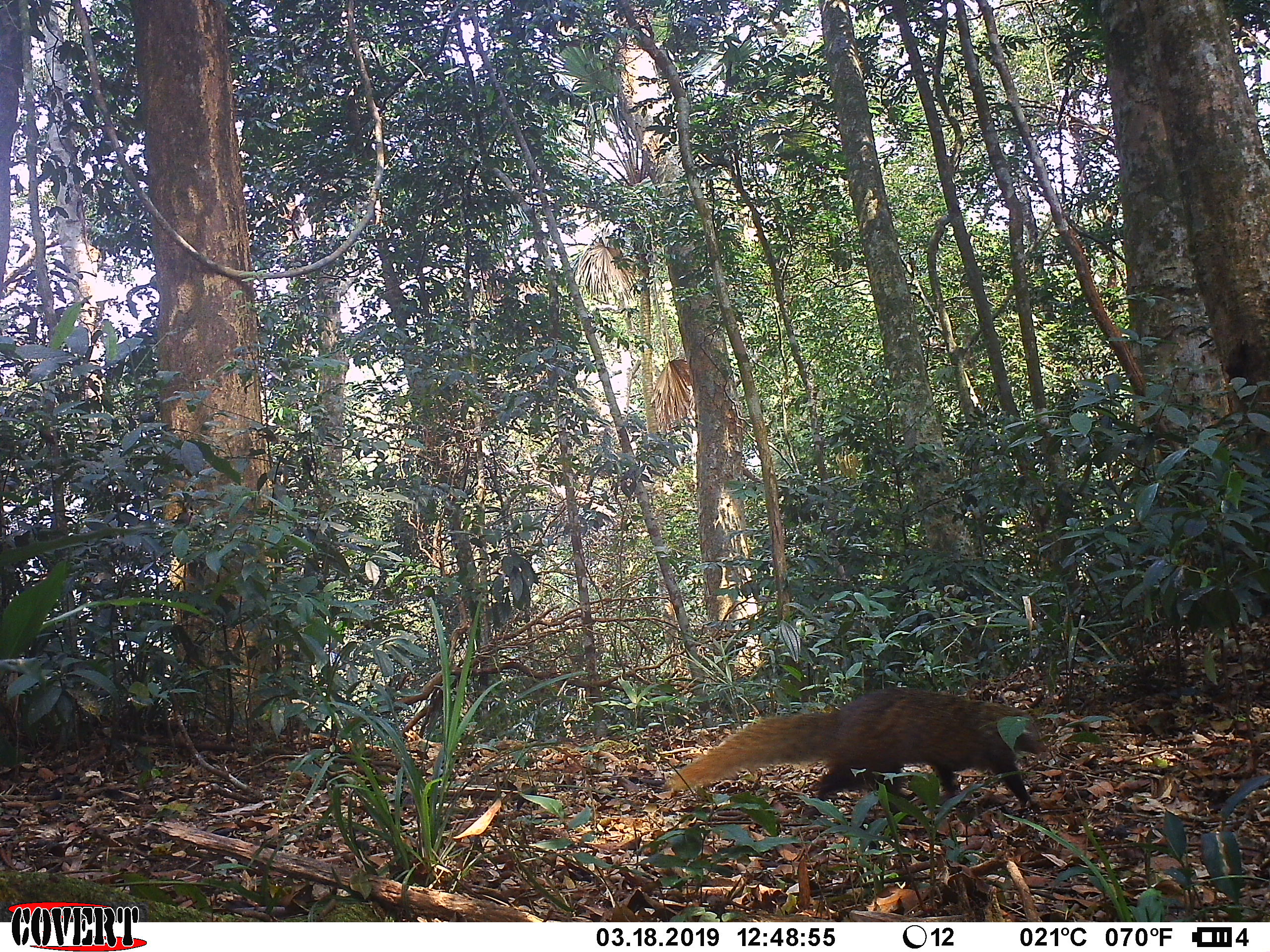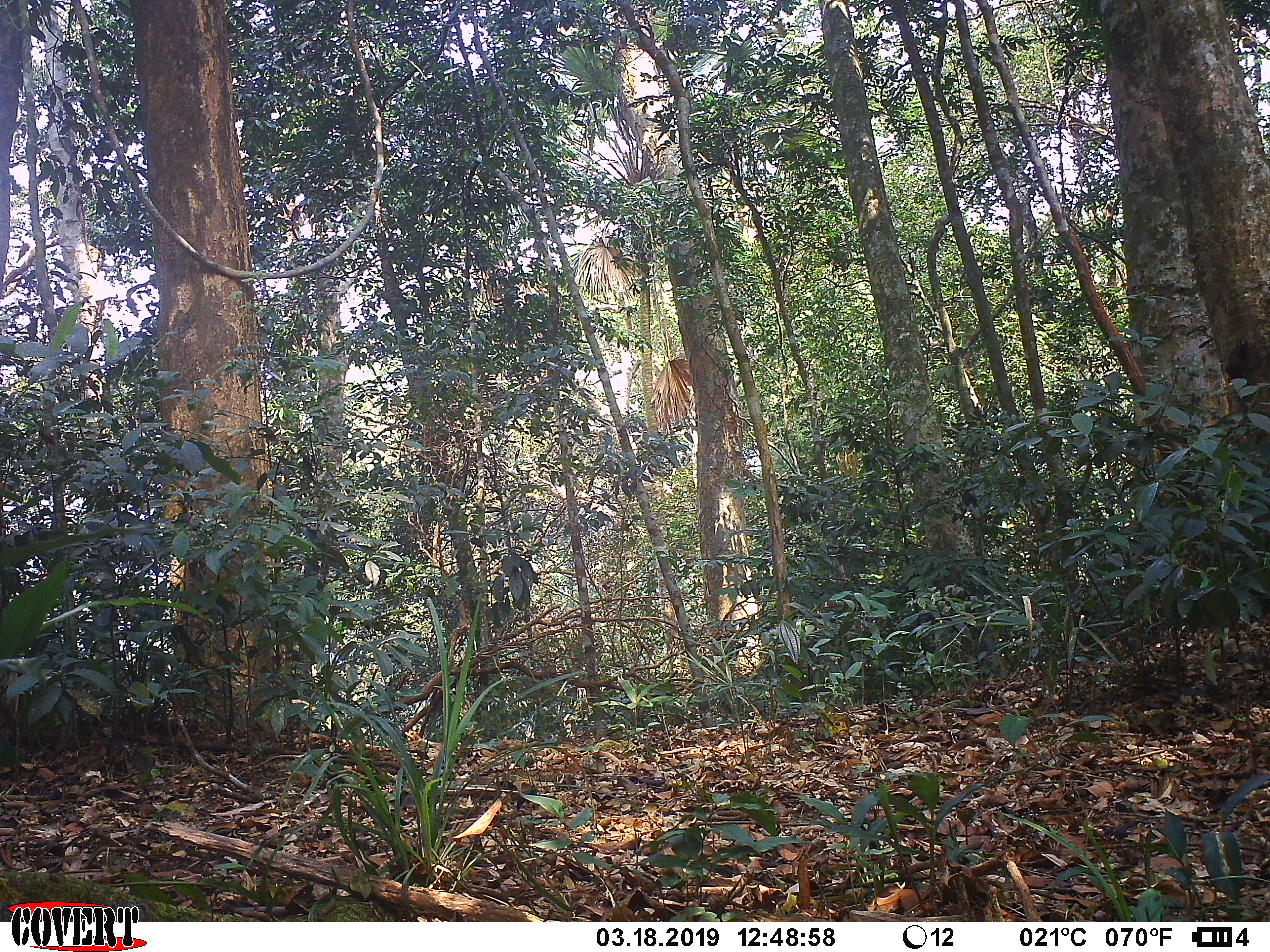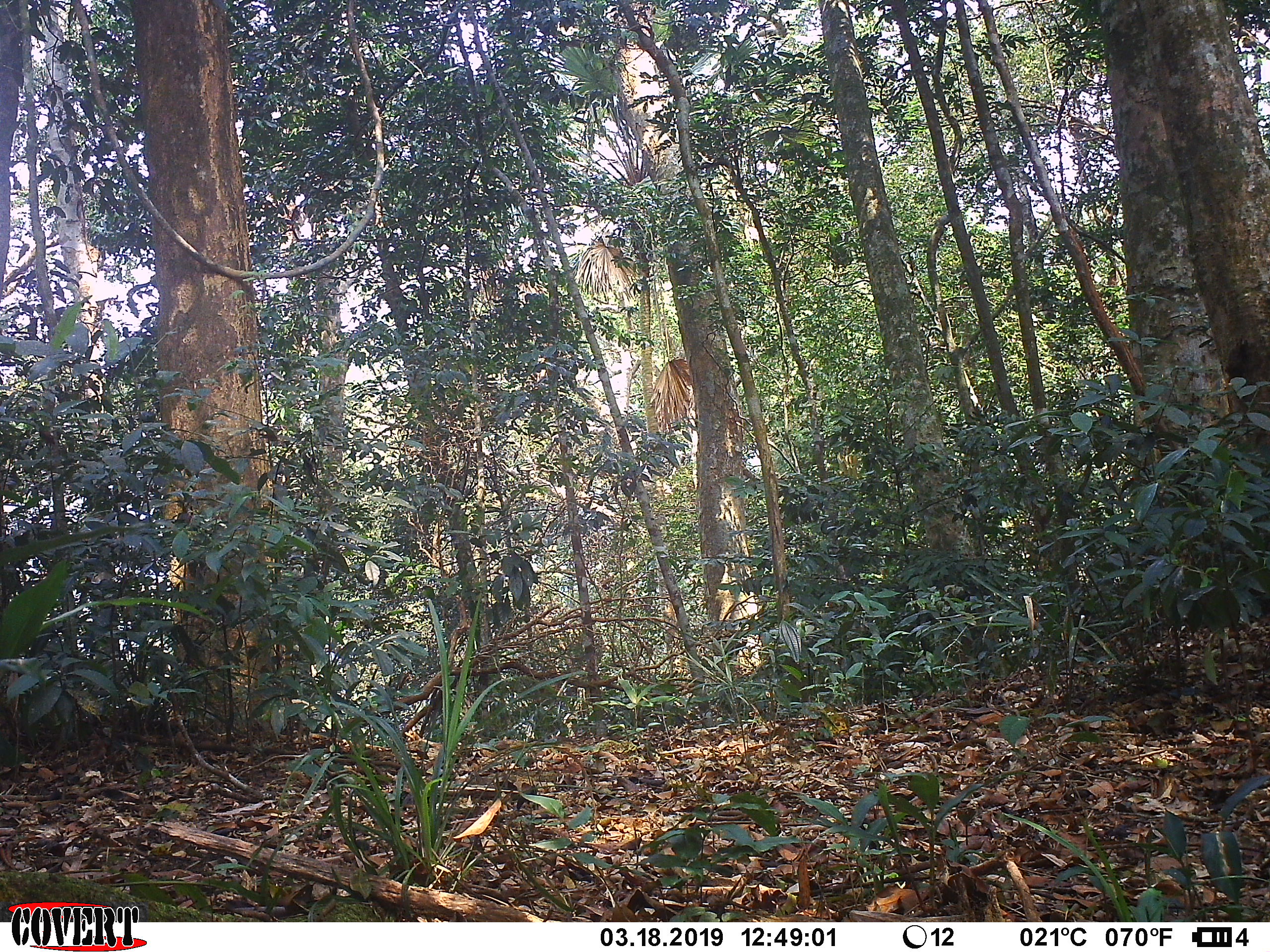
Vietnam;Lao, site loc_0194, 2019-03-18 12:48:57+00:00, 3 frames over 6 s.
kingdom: Animalia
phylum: Chordata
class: Mammalia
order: Carnivora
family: Herpestidae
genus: Urva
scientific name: Urva urva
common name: crab-eating mongoose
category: crab eating mongoose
Crab eating mongoose (crab-eating mongoose) (Urva urva). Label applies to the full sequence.